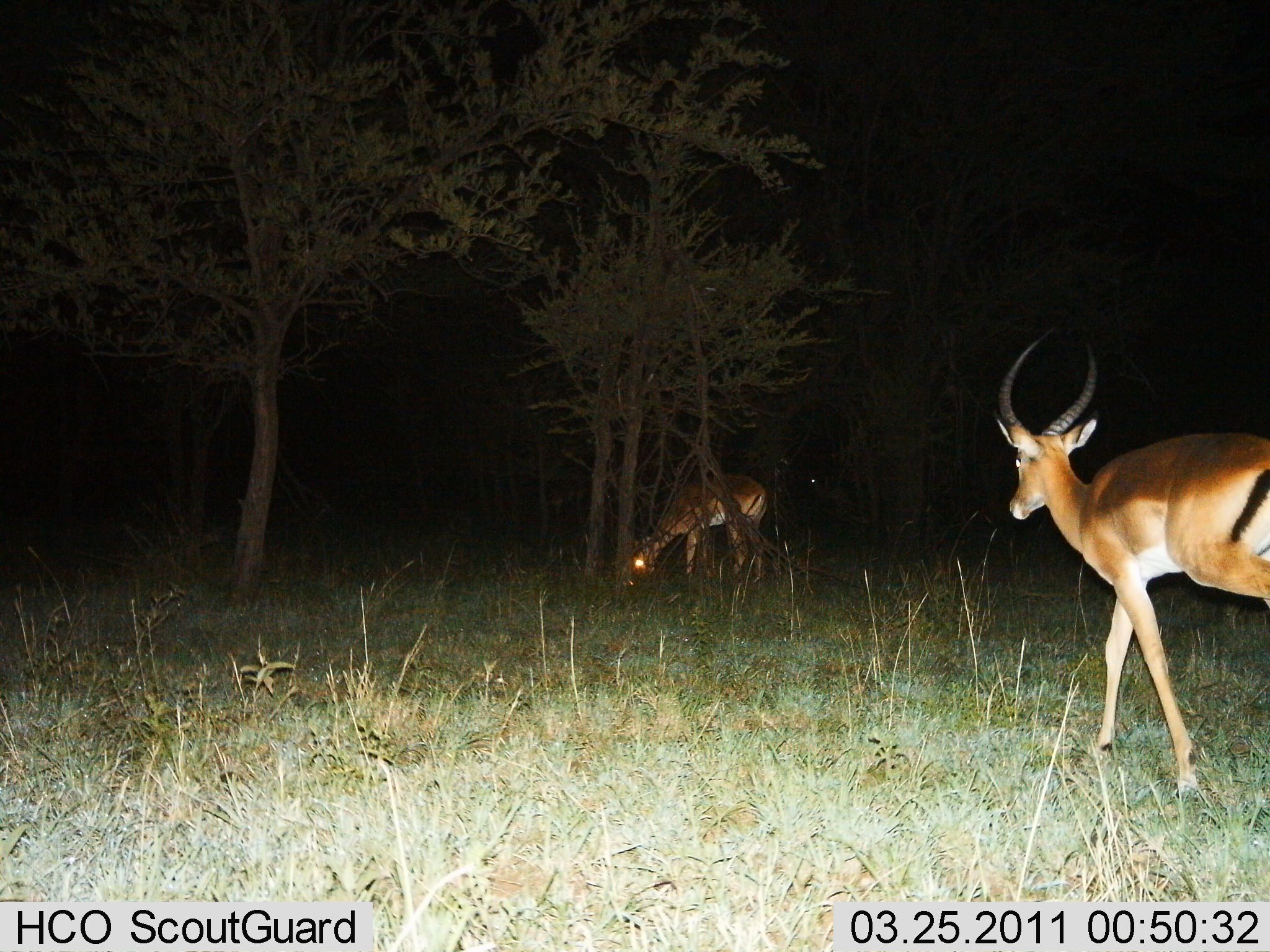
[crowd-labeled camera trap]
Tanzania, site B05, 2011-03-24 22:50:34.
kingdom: Animalia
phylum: Chordata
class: Mammalia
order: Artiodactyla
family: Bovidae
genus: Aepyceros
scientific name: Aepyceros melampus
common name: impala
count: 2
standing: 64%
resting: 0%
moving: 45%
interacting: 0%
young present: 0%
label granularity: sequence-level